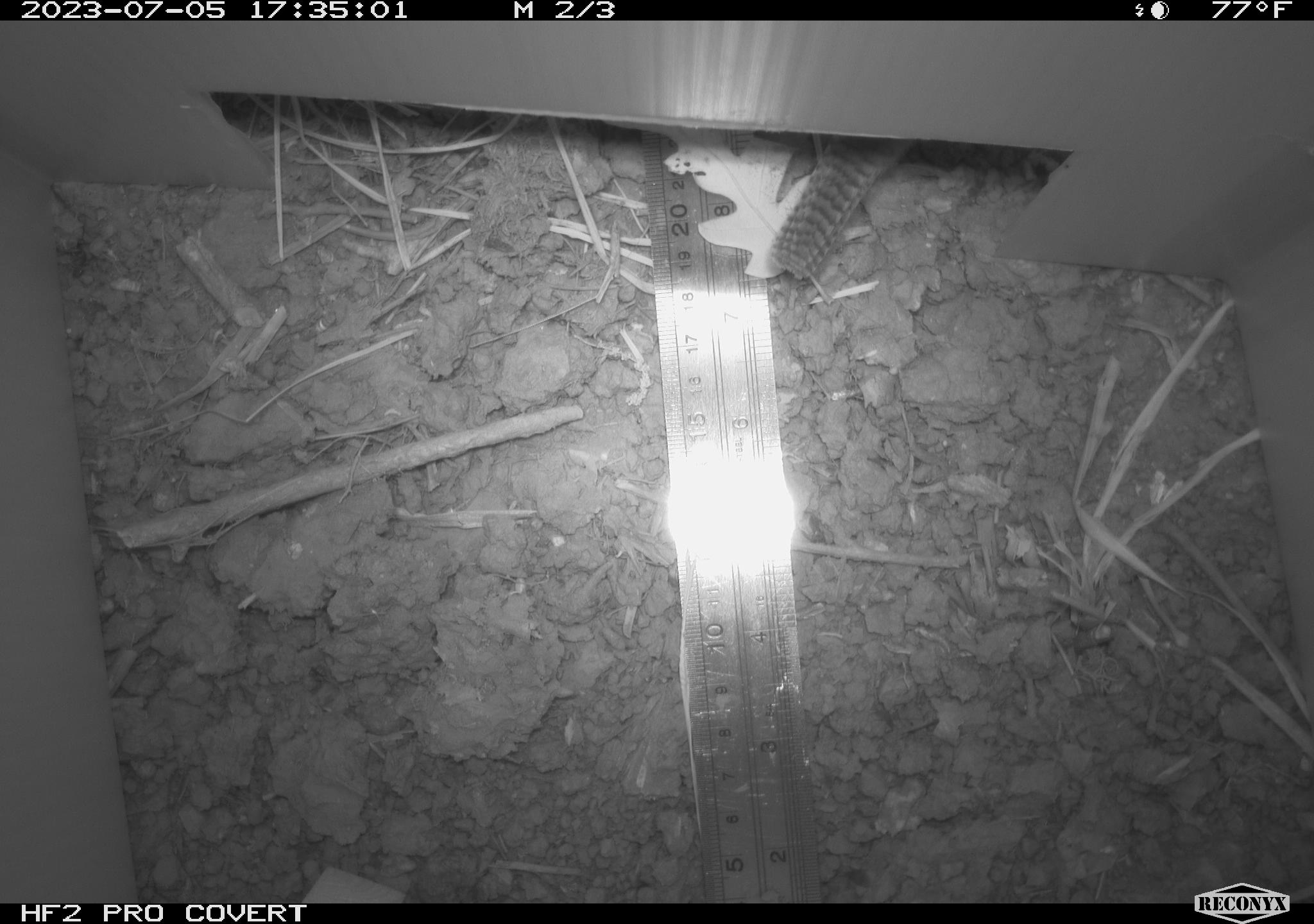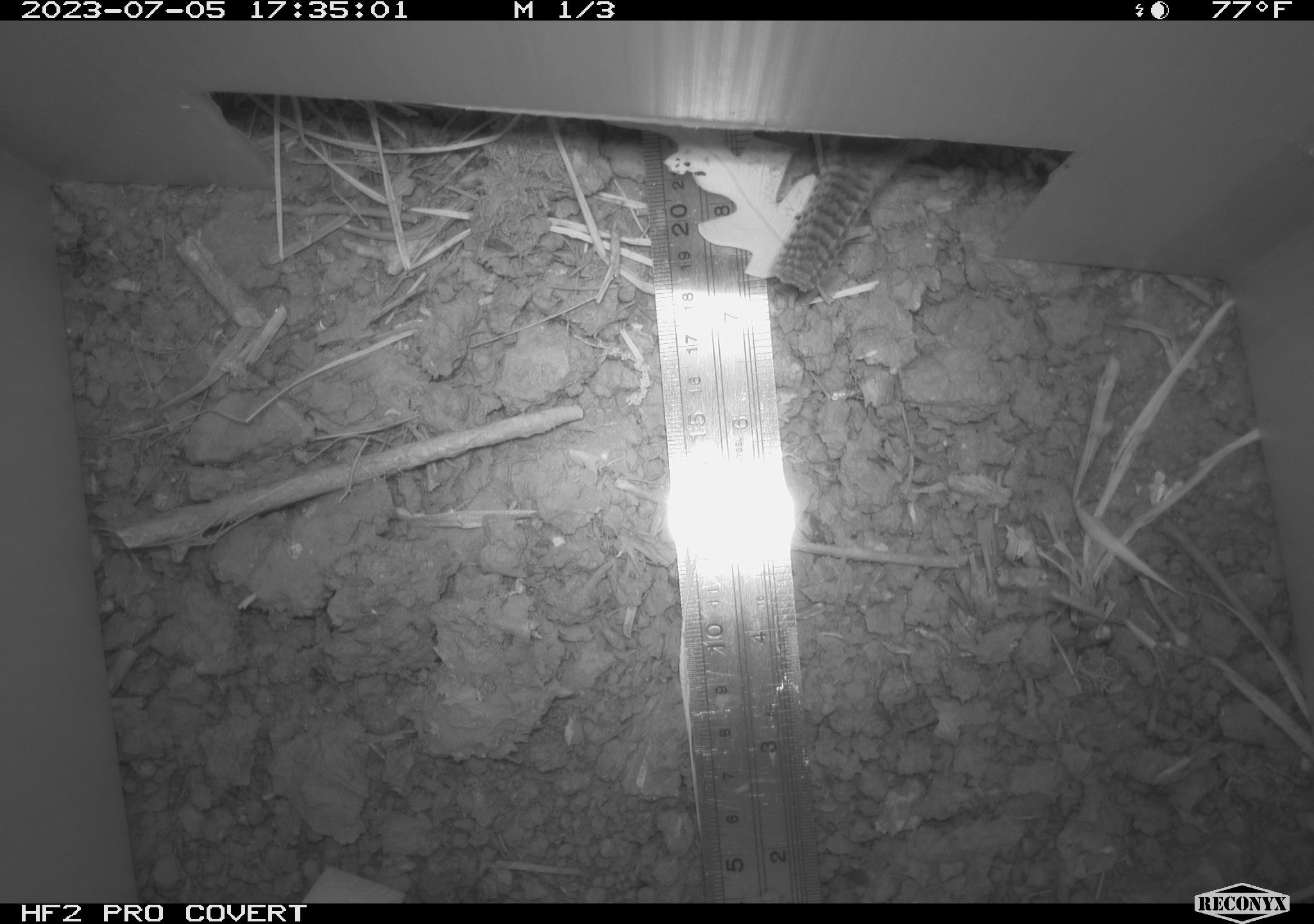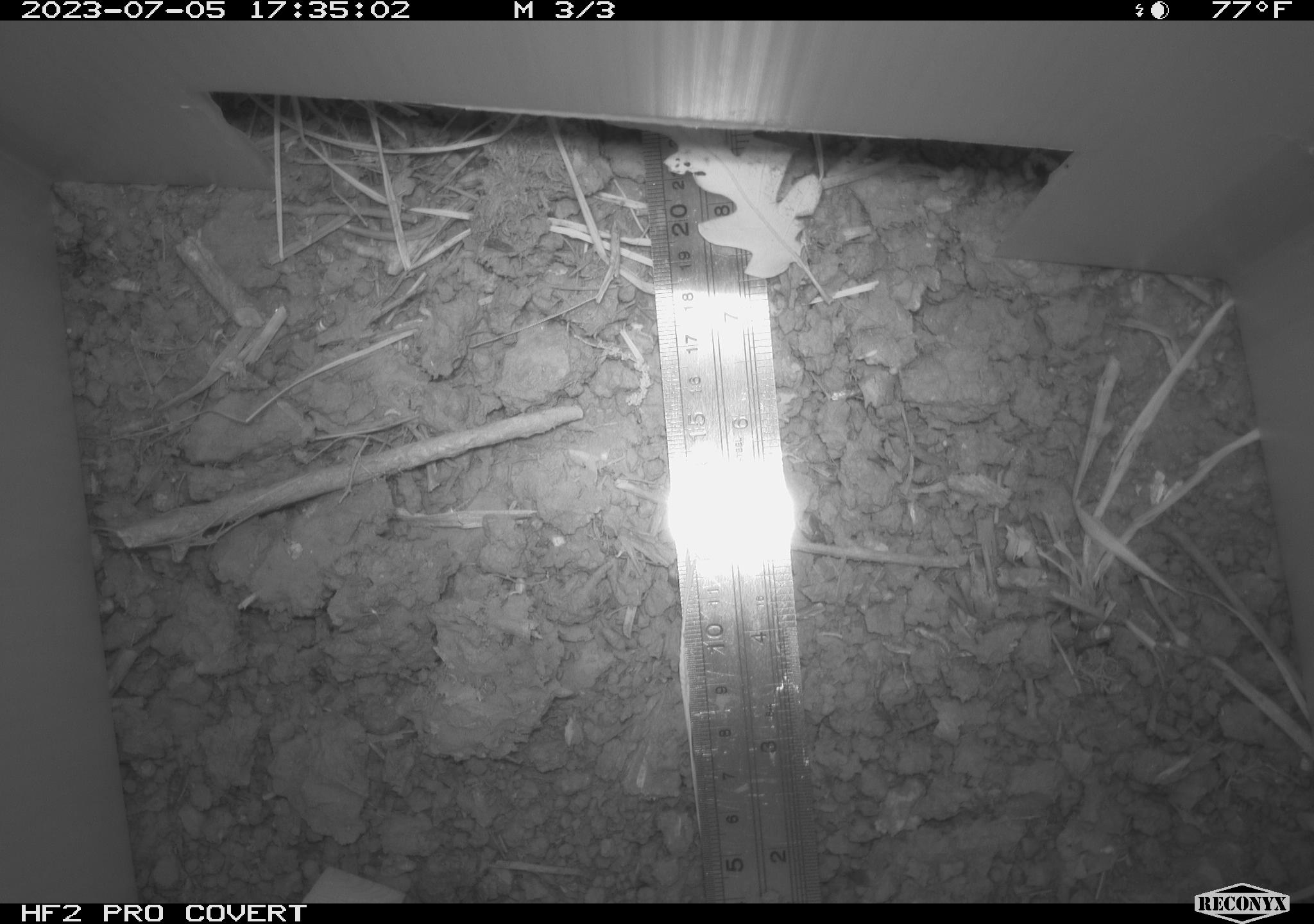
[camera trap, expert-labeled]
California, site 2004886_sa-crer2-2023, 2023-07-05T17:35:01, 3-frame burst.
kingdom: Animalia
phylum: Chordata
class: Aves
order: Passeriformes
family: Troglodytidae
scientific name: Troglodytidae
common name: wren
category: troglodytidae family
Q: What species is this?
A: Troglodytidae family (wren) (Troglodytidae).